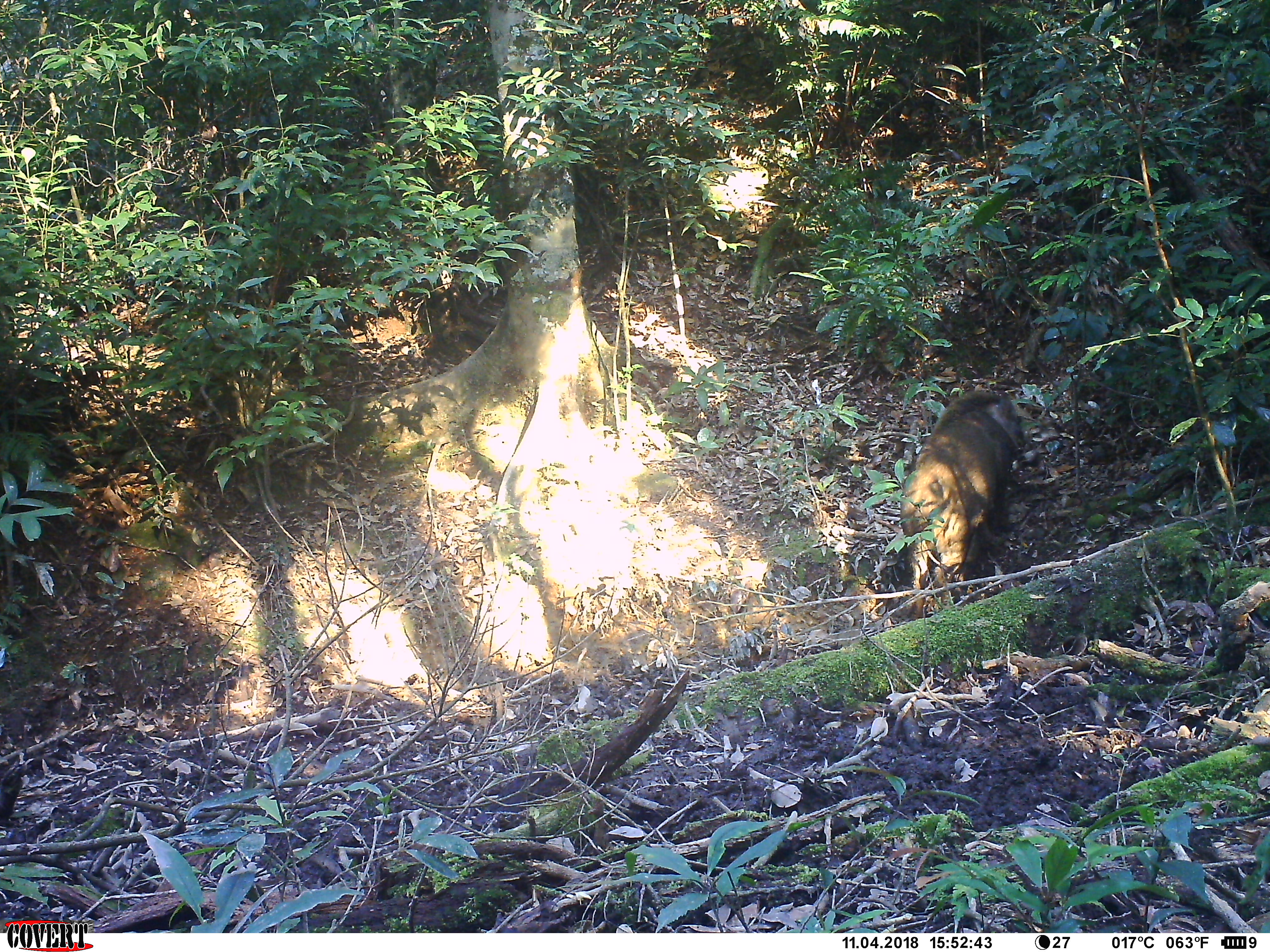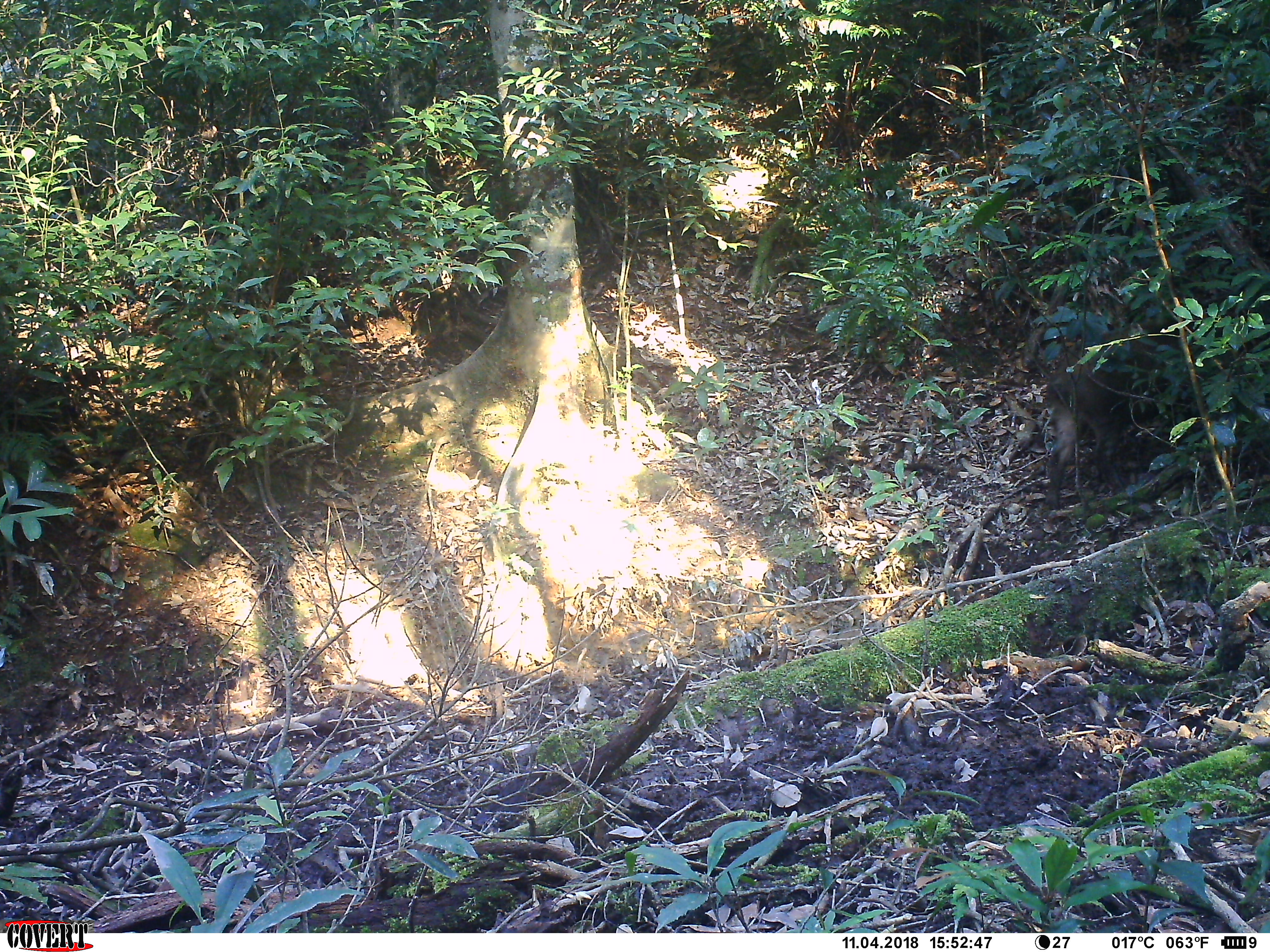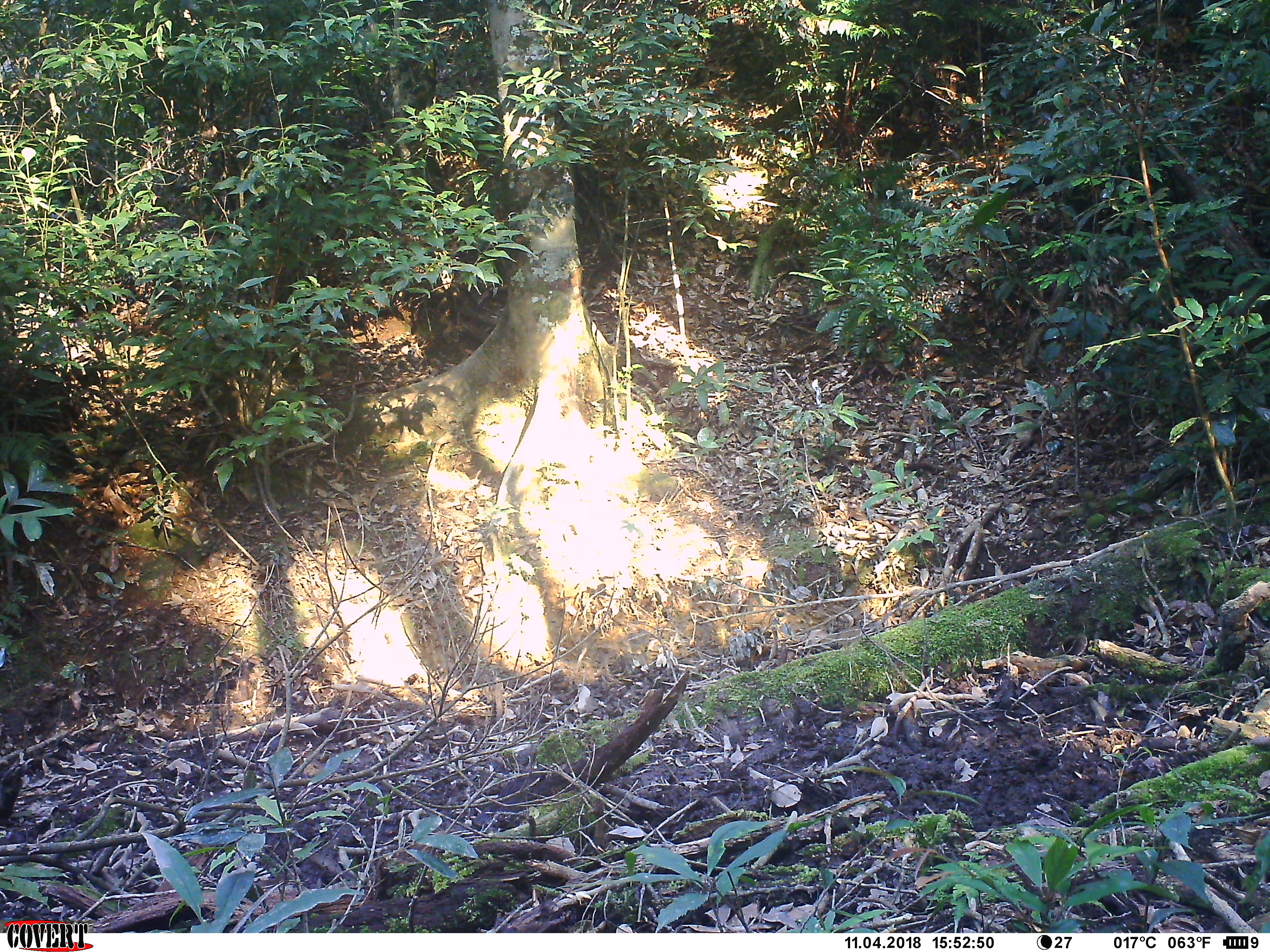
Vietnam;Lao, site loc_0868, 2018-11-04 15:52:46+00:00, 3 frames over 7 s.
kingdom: Animalia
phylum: Chordata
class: Mammalia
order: Artiodactyla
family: Suidae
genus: Sus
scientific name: Sus scrofa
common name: eurasian wild pig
Eurasian wild pig (Sus scrofa). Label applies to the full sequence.